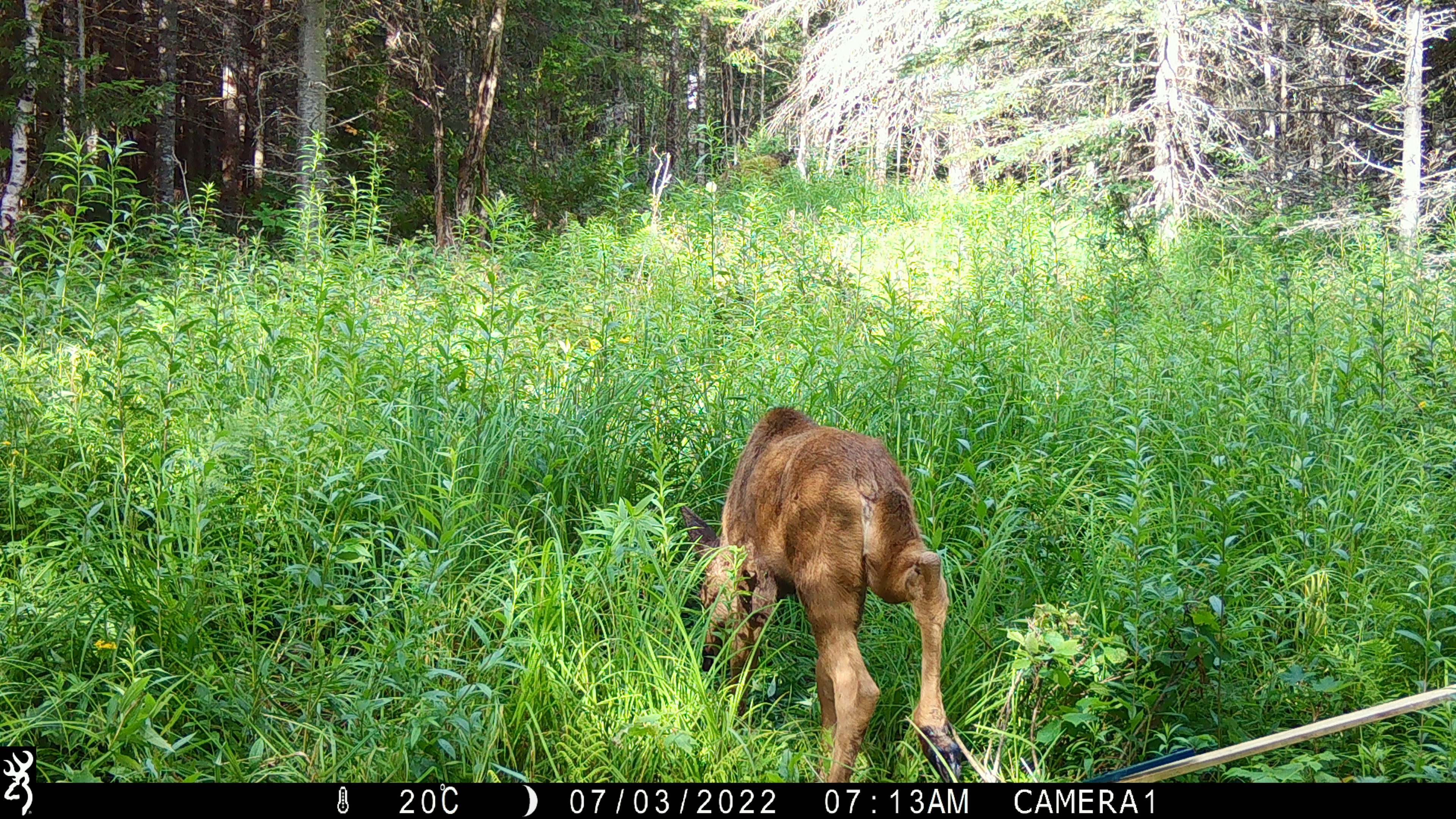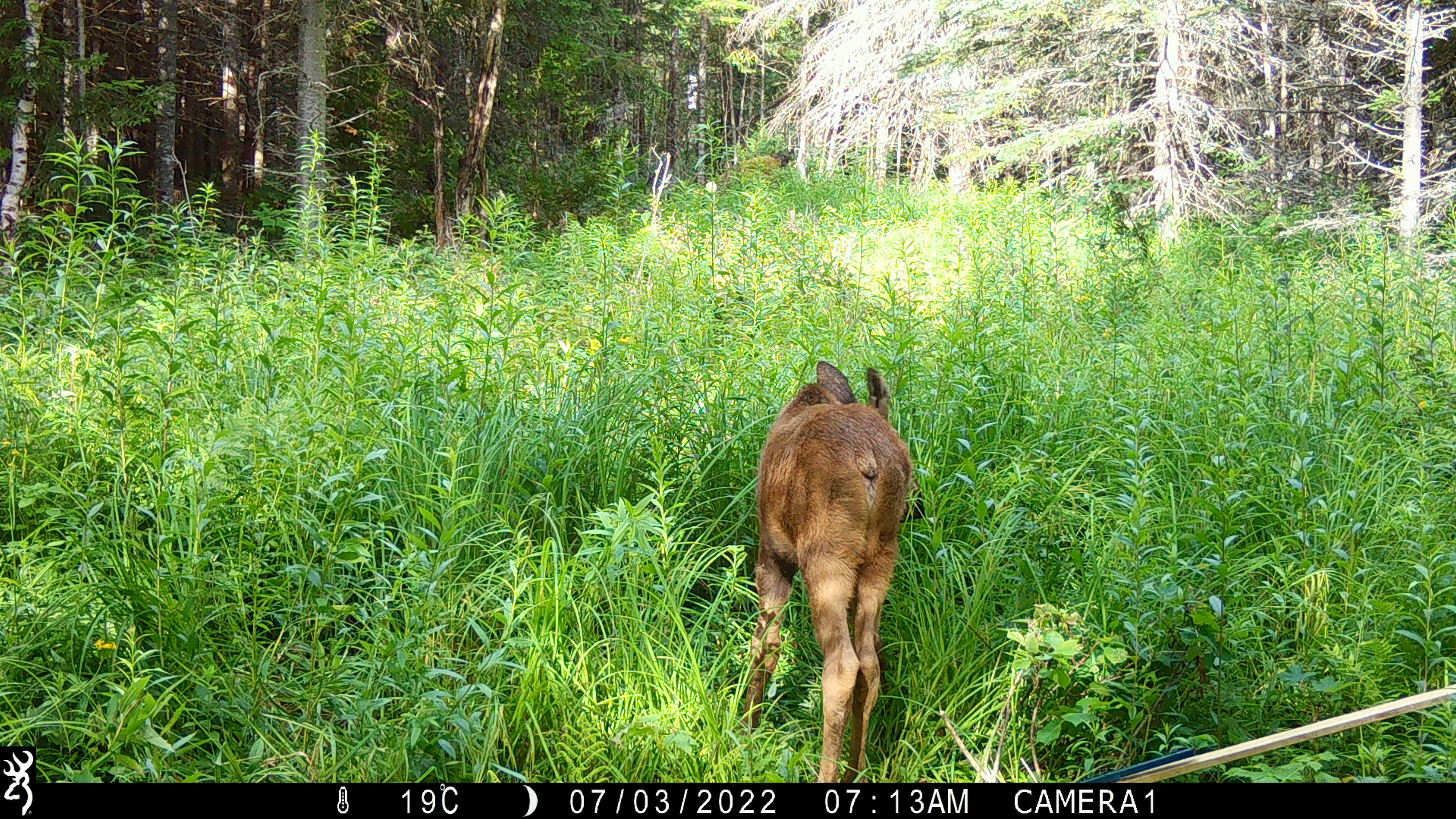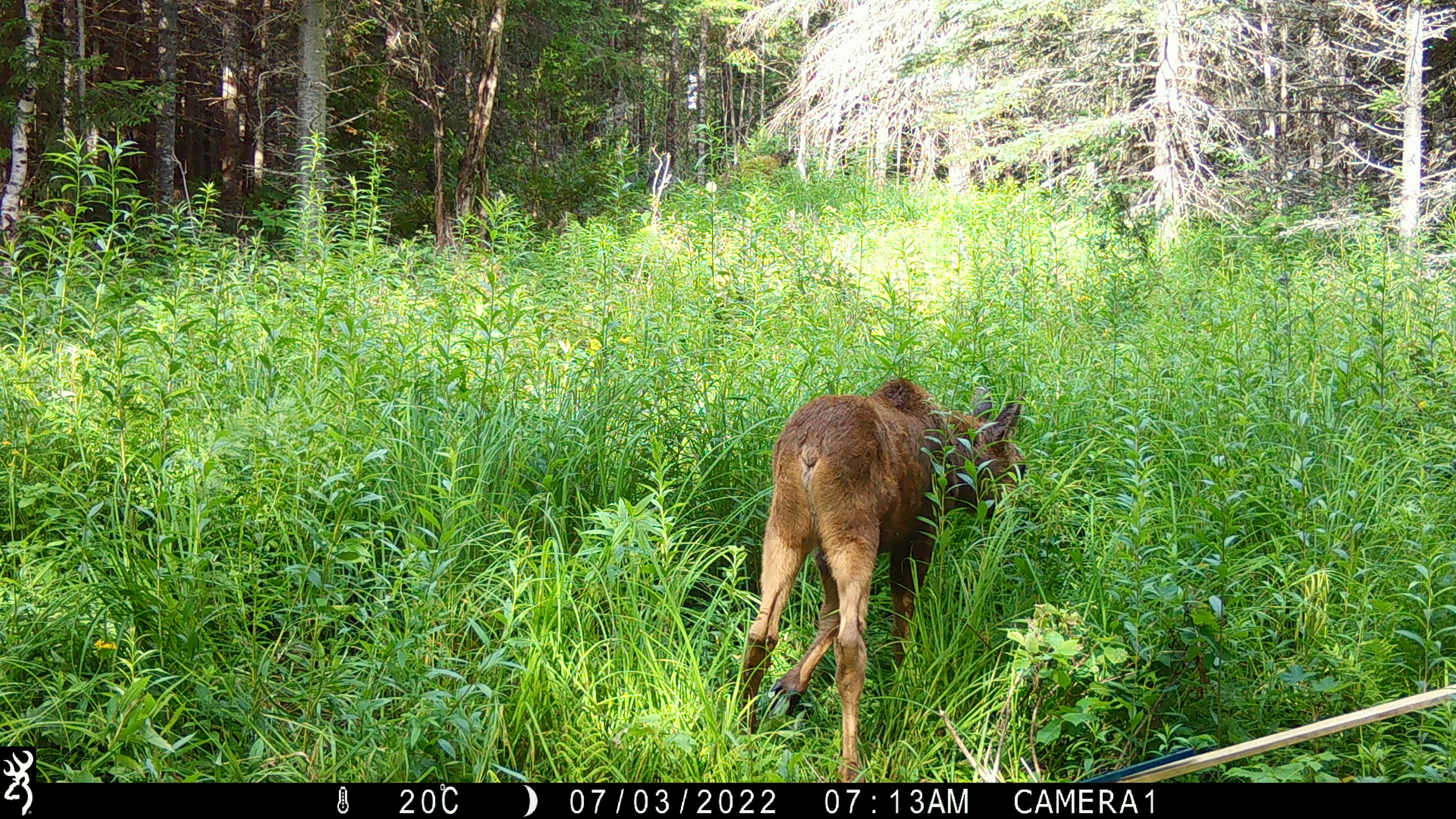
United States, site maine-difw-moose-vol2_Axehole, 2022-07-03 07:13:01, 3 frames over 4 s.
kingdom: Animalia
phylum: Chordata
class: Mammalia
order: Artiodactyla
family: Cervidae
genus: Alces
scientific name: Alces alces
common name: moose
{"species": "moose (Alces alces)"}